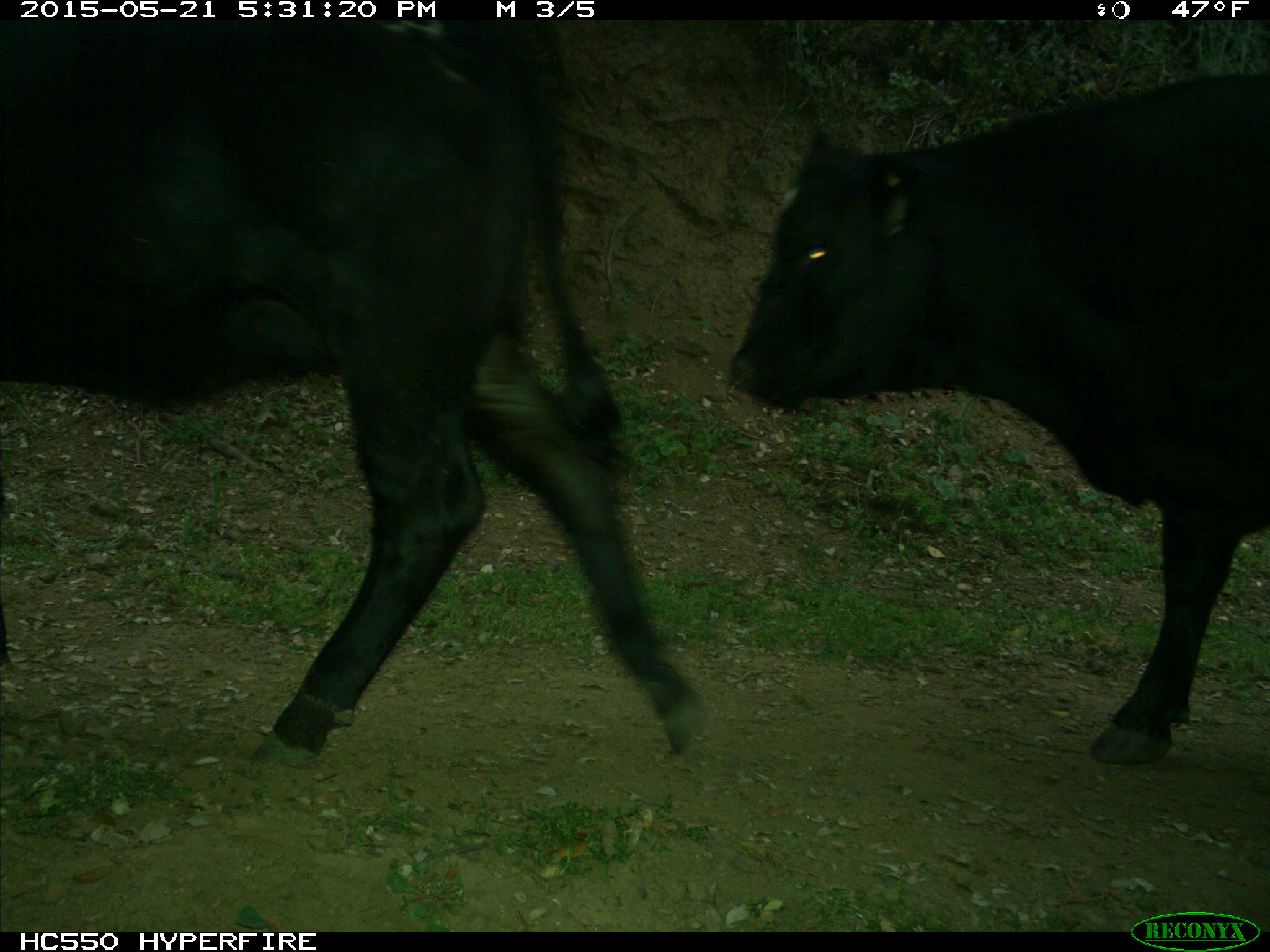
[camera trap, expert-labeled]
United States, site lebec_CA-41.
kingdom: Animalia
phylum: Chordata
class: Mammalia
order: Artiodactyla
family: Bovidae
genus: Bos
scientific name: Bos taurus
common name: domestic cow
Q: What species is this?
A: Bos taurus (domestic cow).